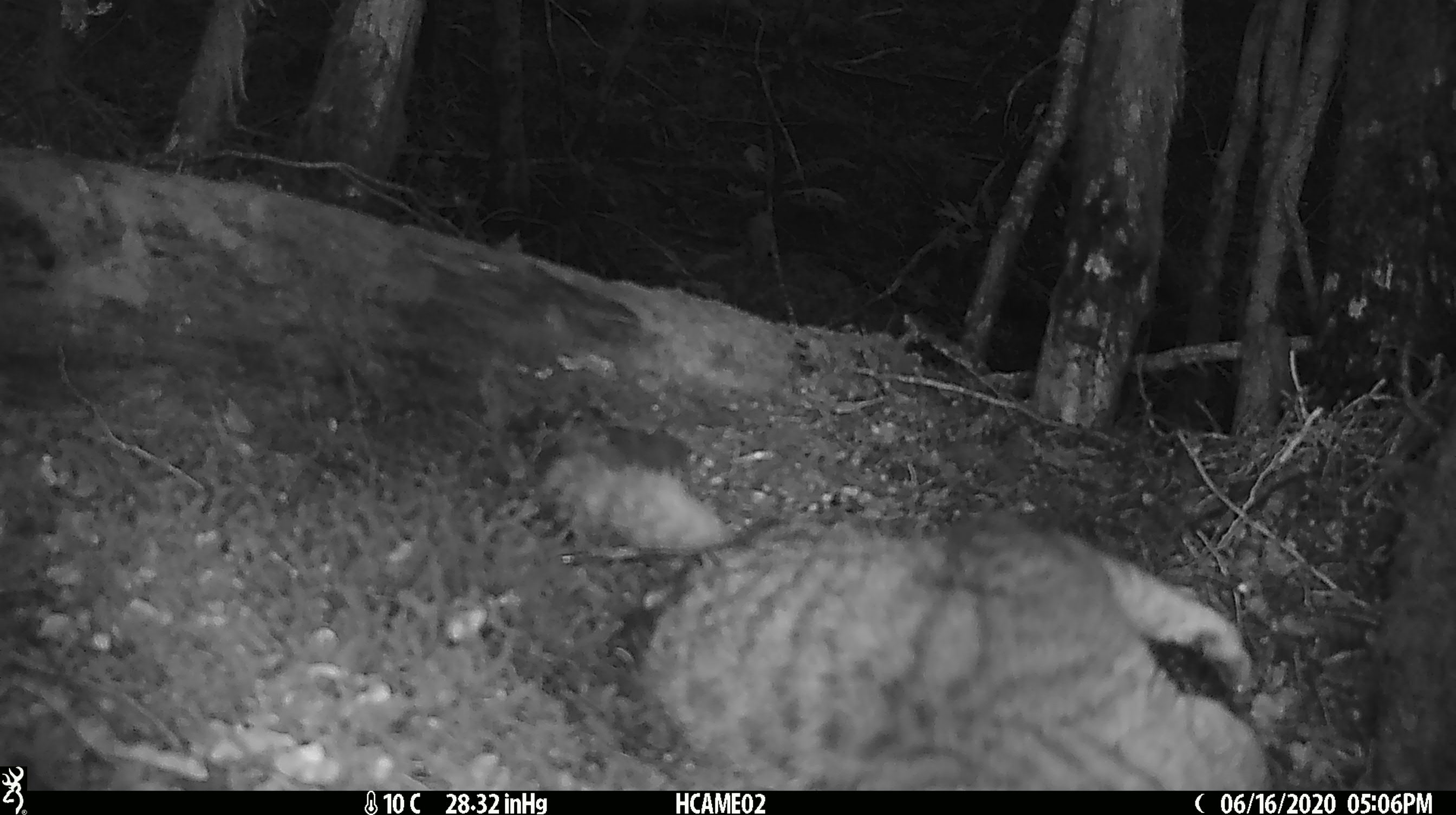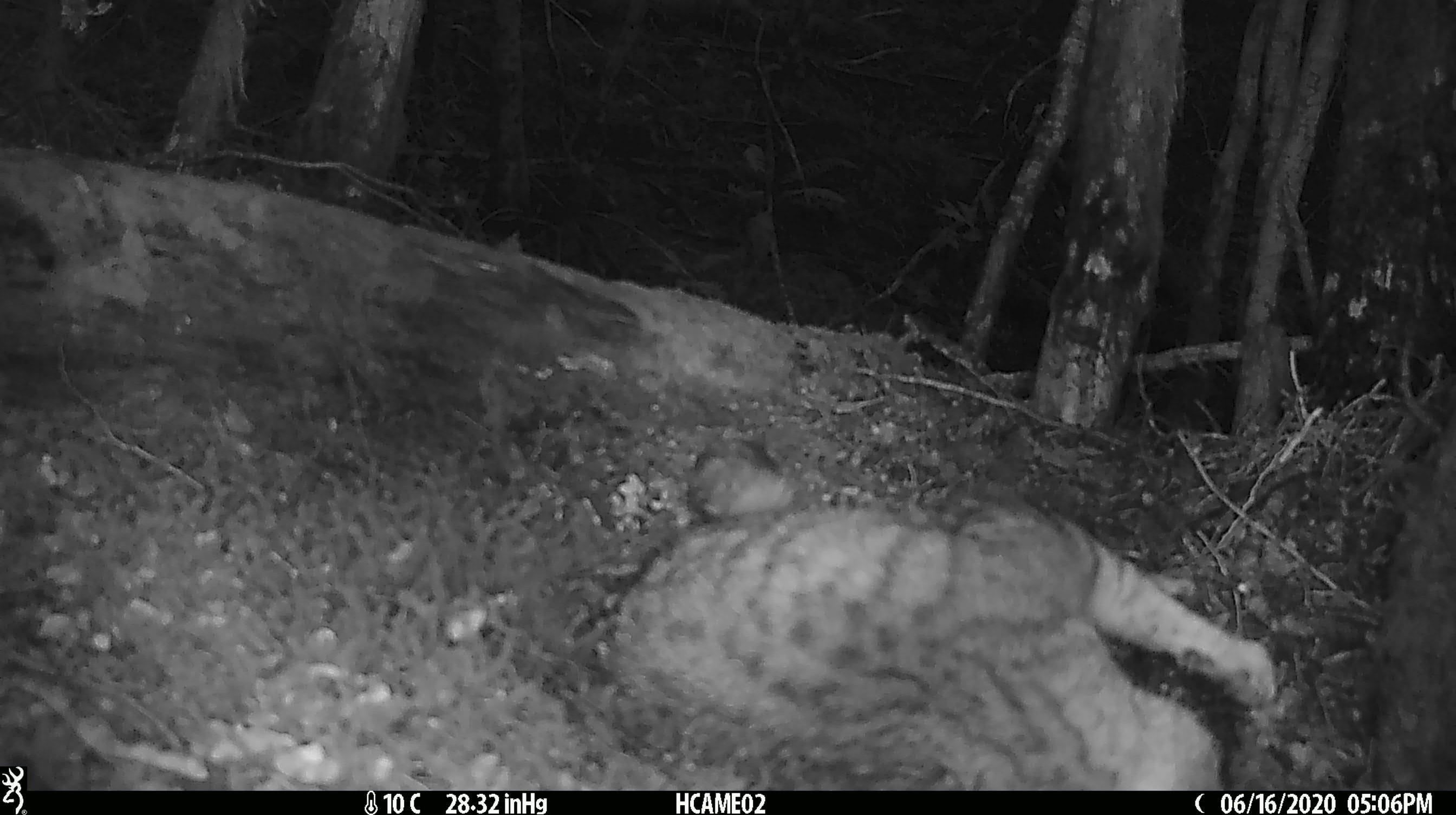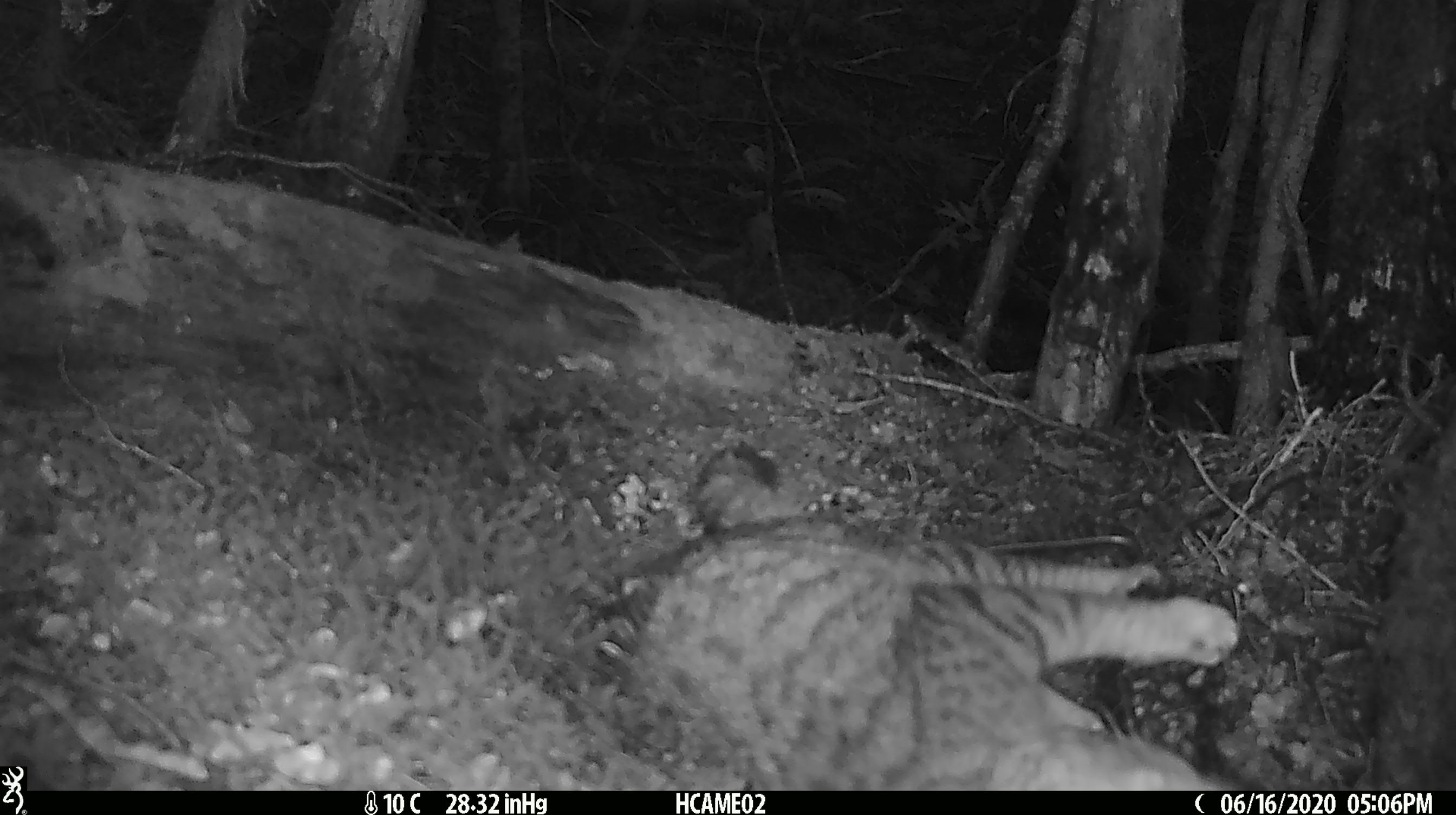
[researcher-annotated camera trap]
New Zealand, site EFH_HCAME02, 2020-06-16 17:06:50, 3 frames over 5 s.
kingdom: Animalia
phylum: Chordata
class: Mammalia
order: Carnivora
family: Felidae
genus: Felis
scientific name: Felis catus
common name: domestic cat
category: cat